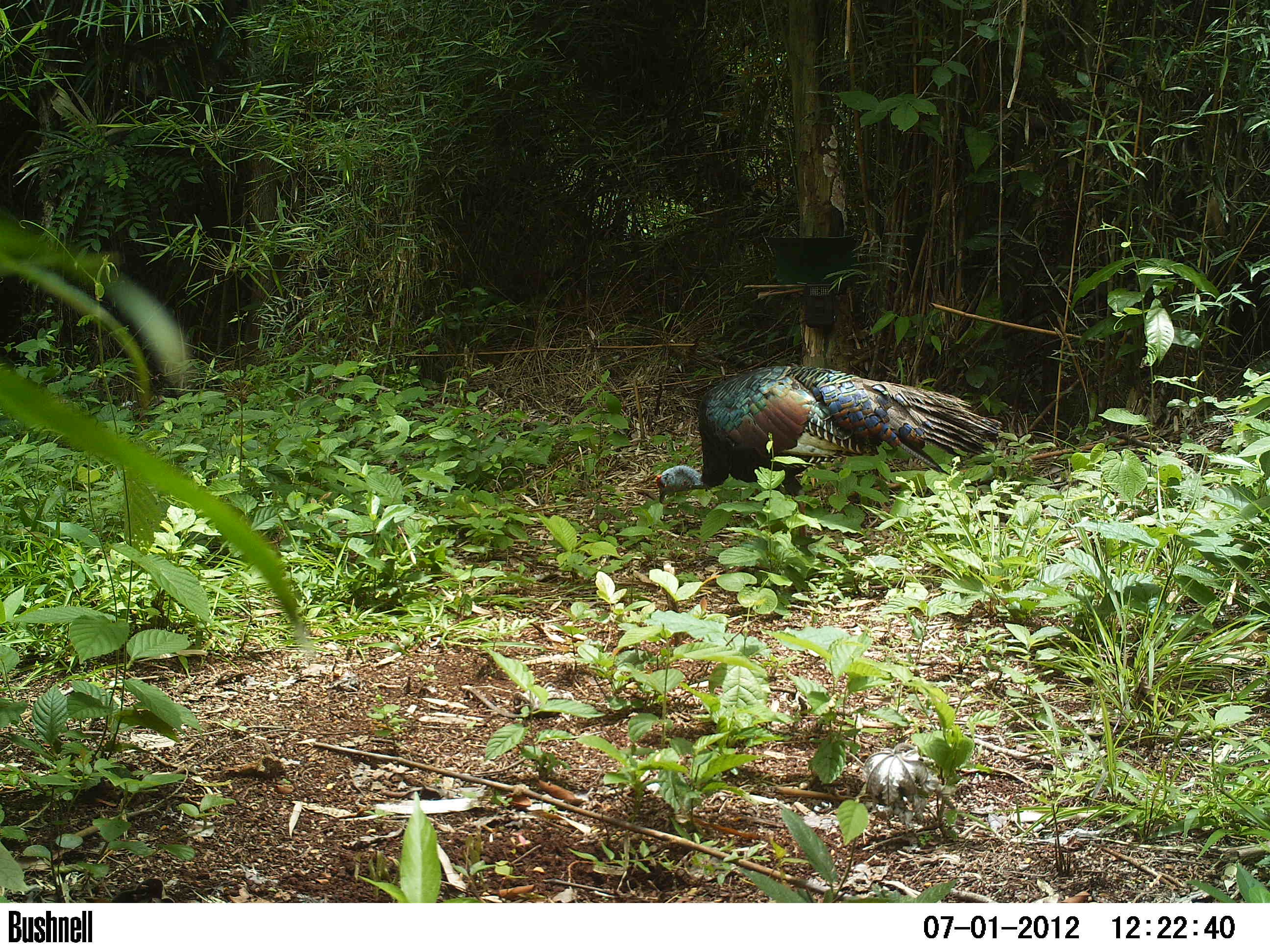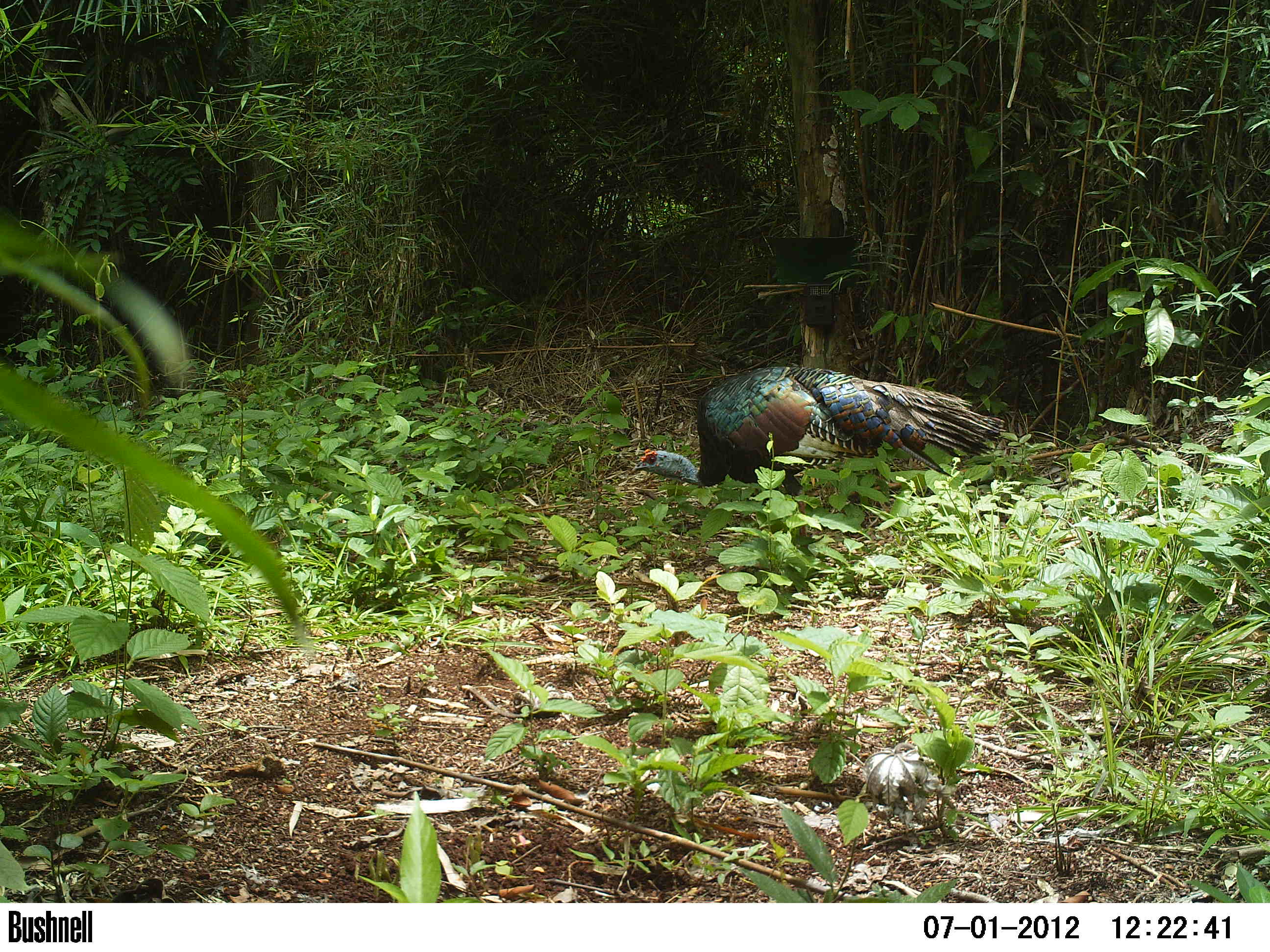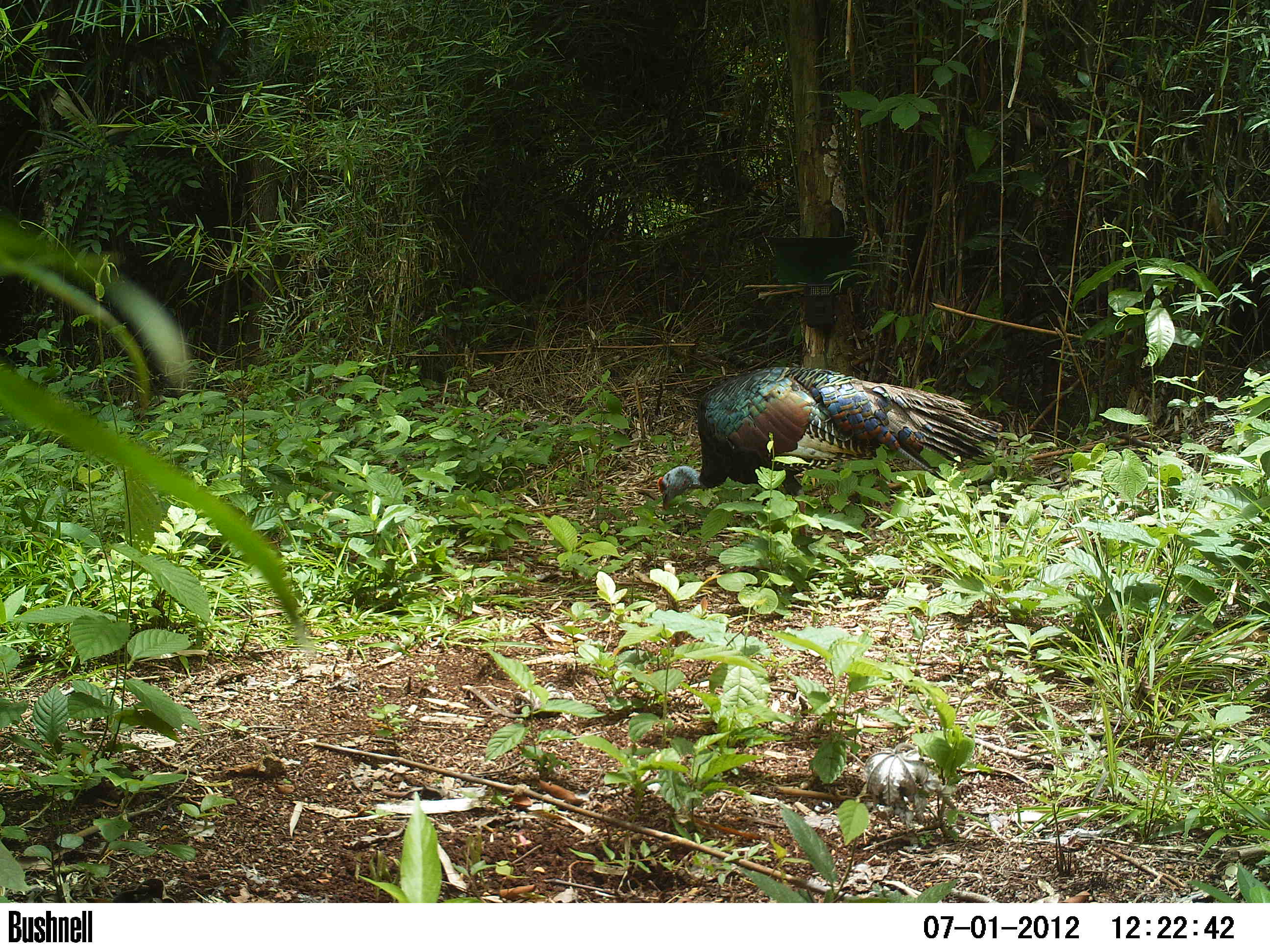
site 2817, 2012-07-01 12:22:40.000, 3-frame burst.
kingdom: Animalia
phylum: Chordata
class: Aves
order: Galliformes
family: Phasianidae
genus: Meleagris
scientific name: Meleagris ocellata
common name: ocellated turkey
Meleagris ocellata (ocellated turkey), count 1, age adult.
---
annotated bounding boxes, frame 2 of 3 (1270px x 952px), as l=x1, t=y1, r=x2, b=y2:
meleagris ocellata: l=628, t=365, r=1006, b=549